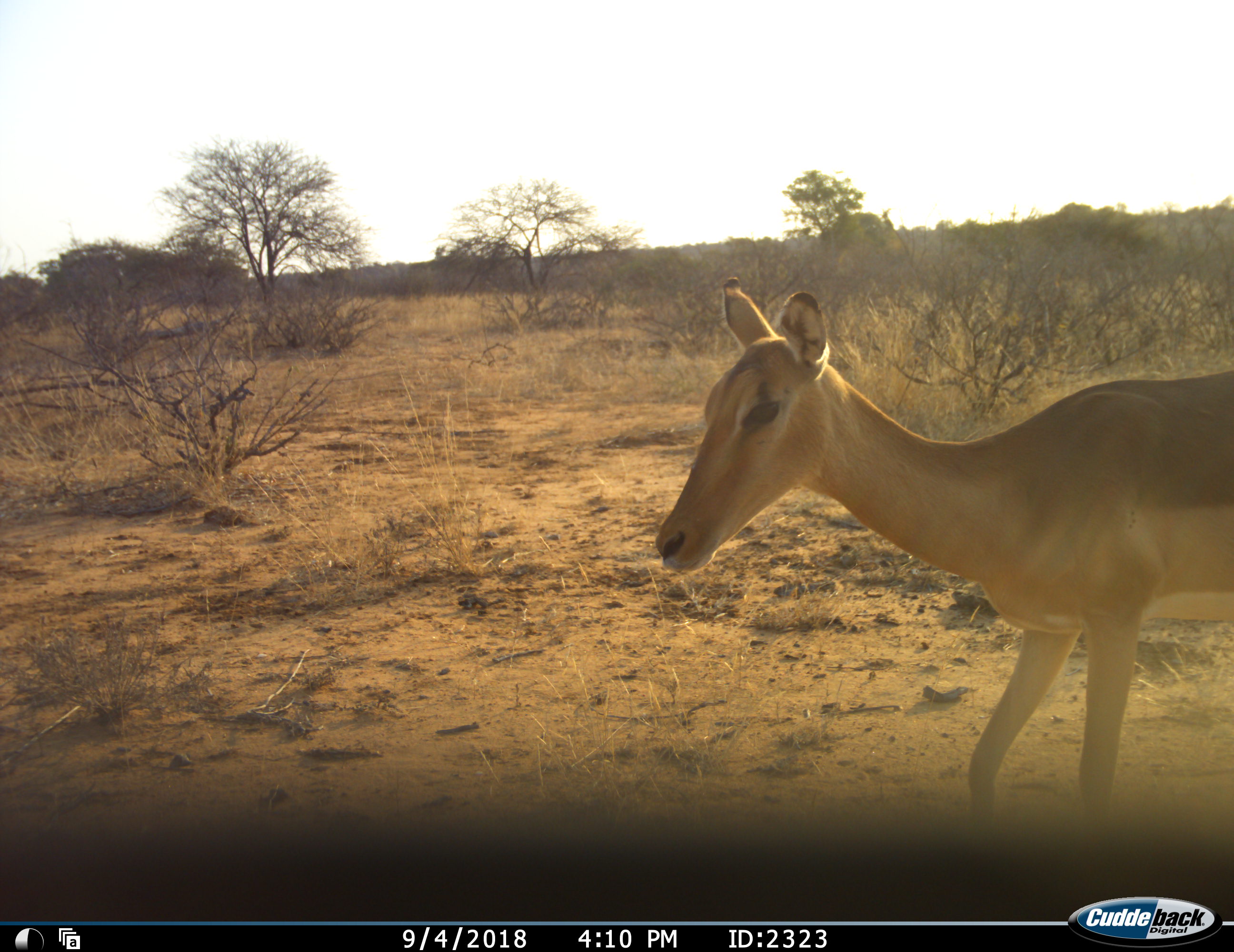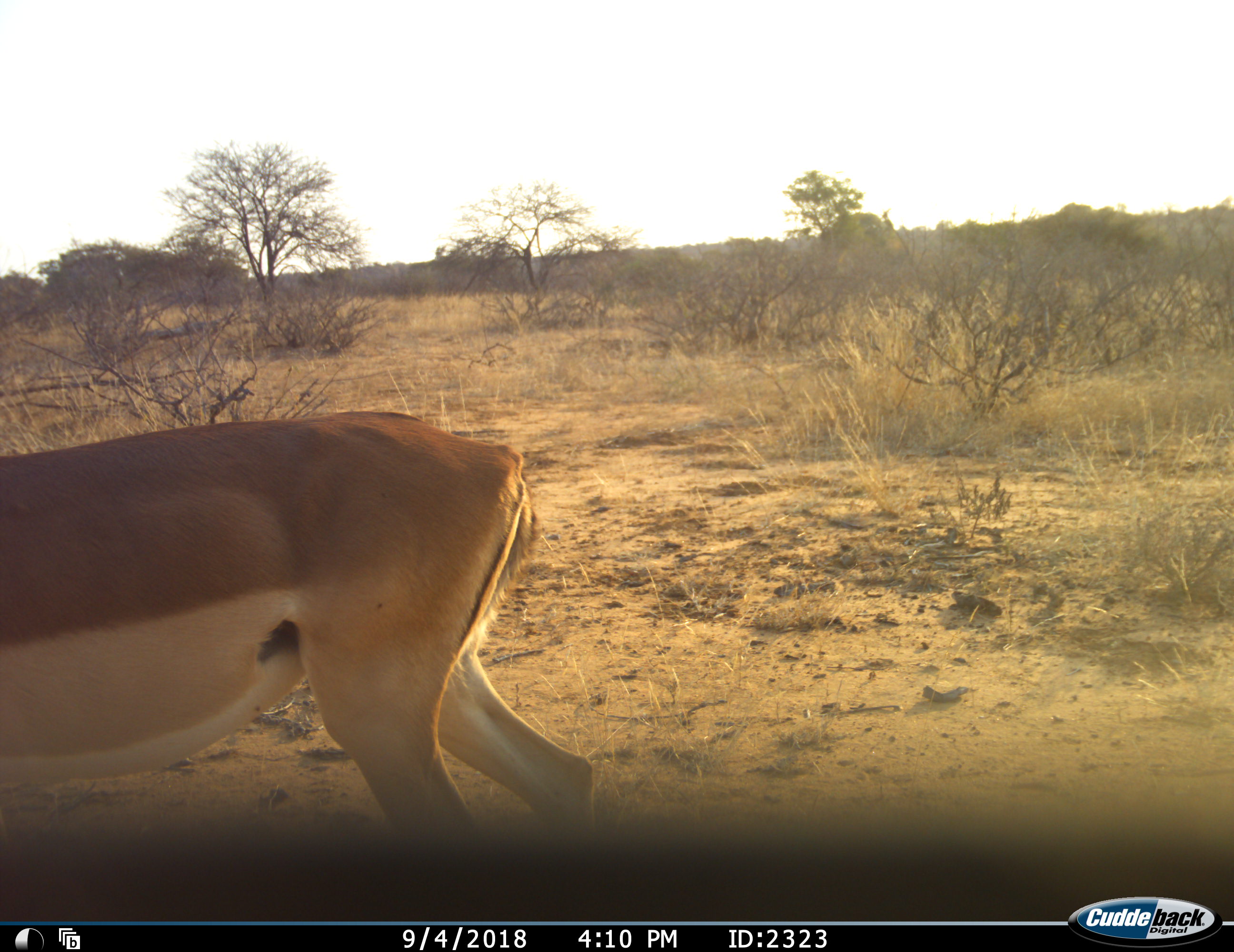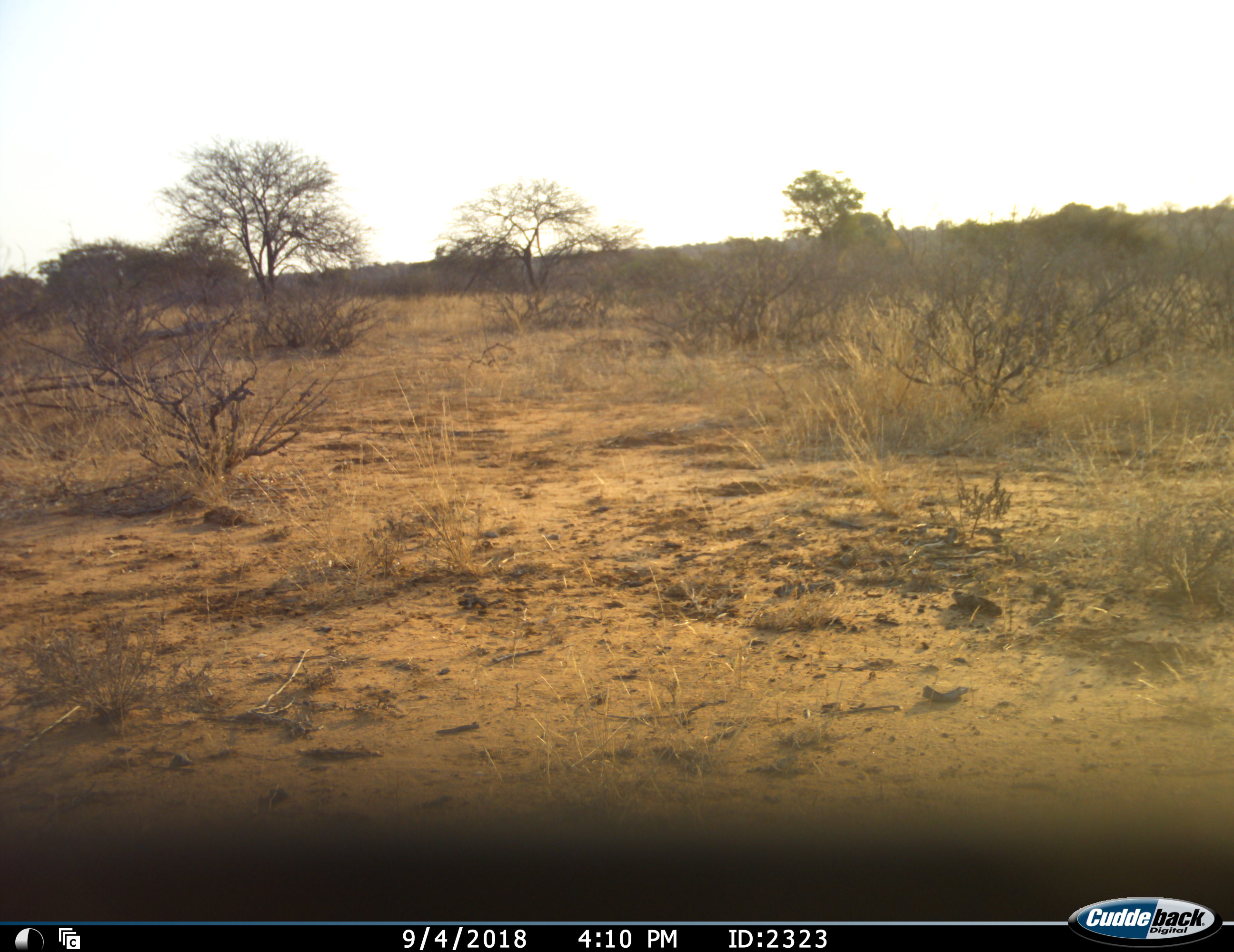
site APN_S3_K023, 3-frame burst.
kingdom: Animalia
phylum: Chordata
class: Mammalia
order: Artiodactyla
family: Bovidae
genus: Aepyceros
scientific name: Aepyceros melampus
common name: impala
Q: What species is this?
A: Impala (Aepyceros melampus).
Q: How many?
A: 1.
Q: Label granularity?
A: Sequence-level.